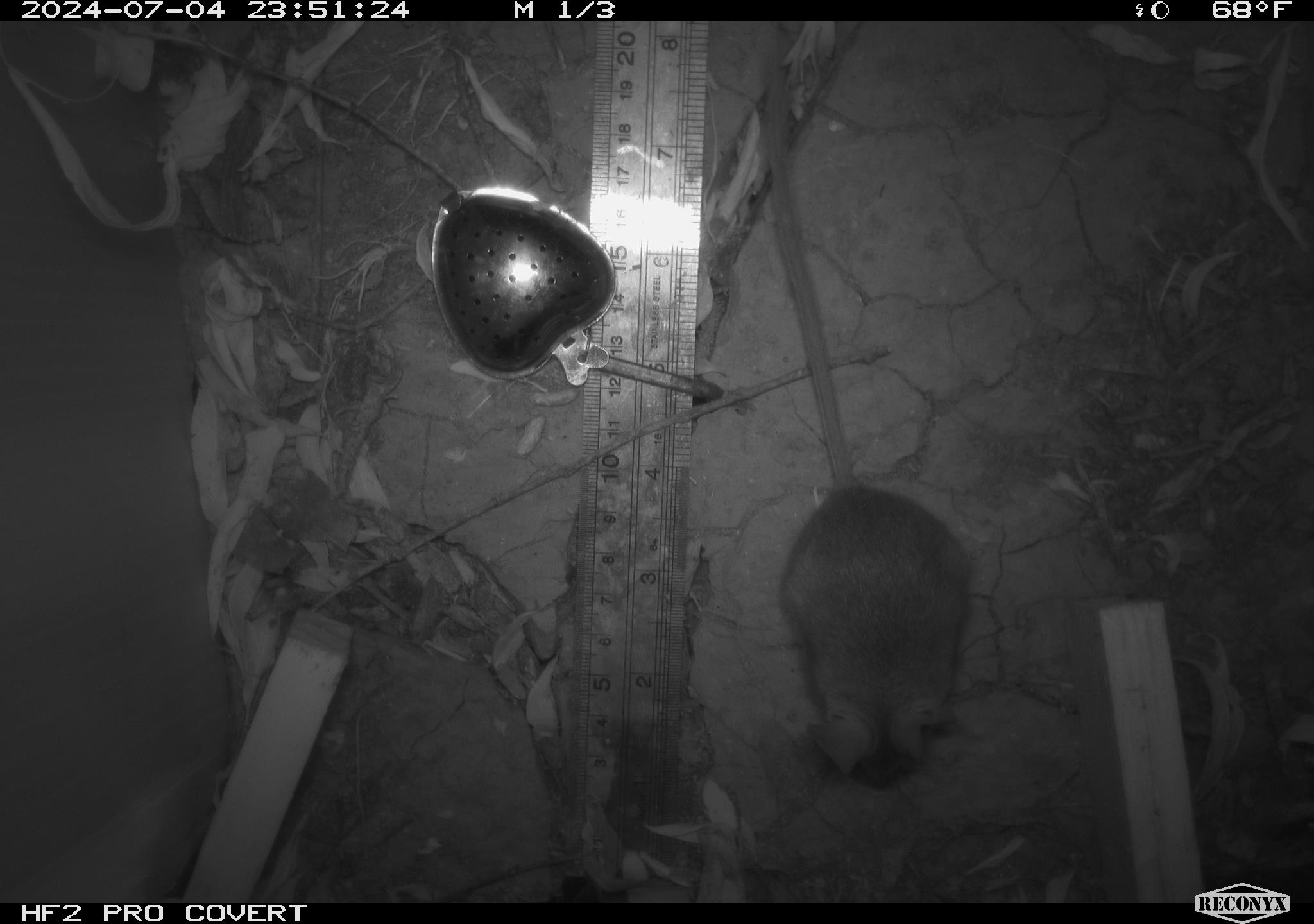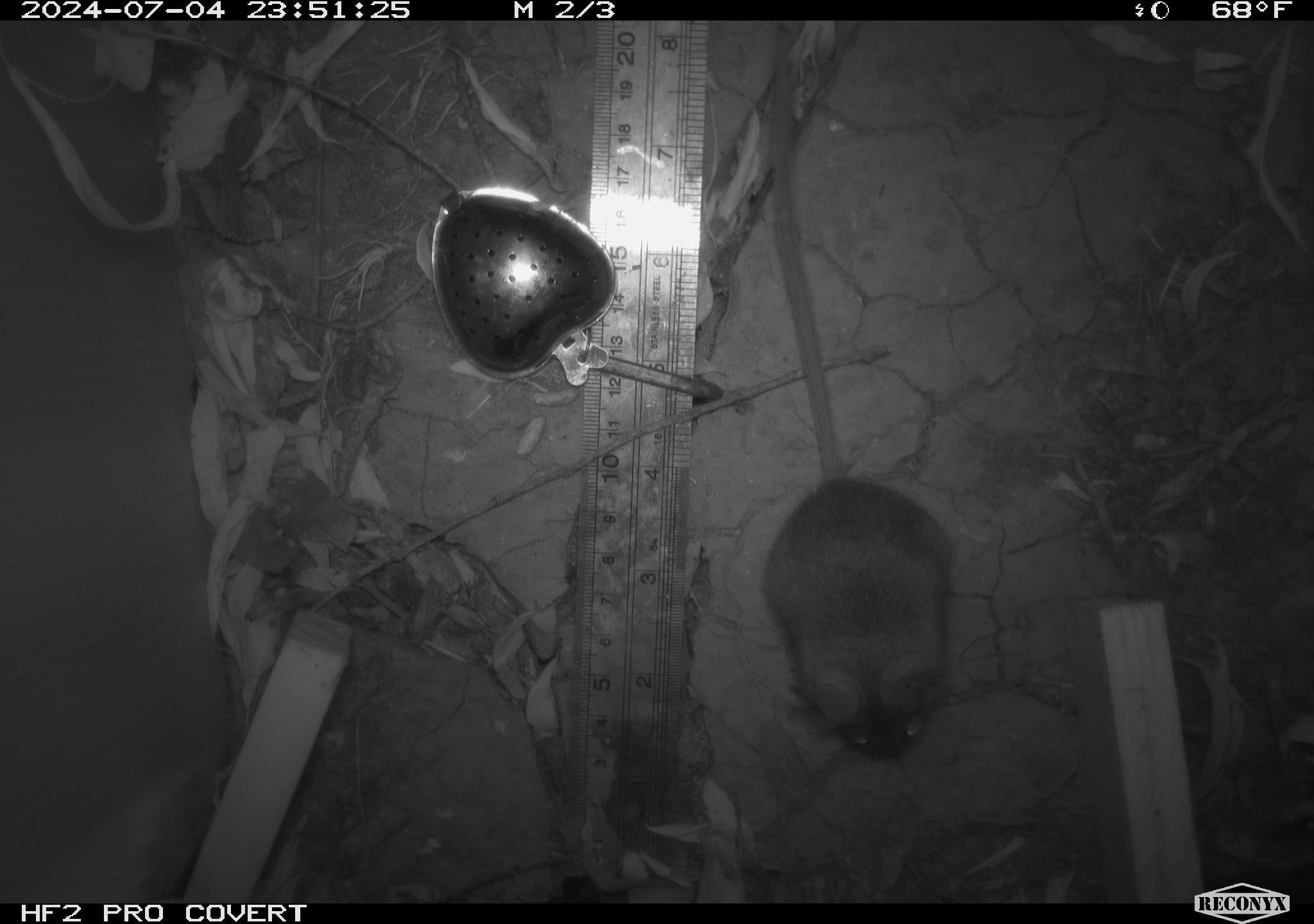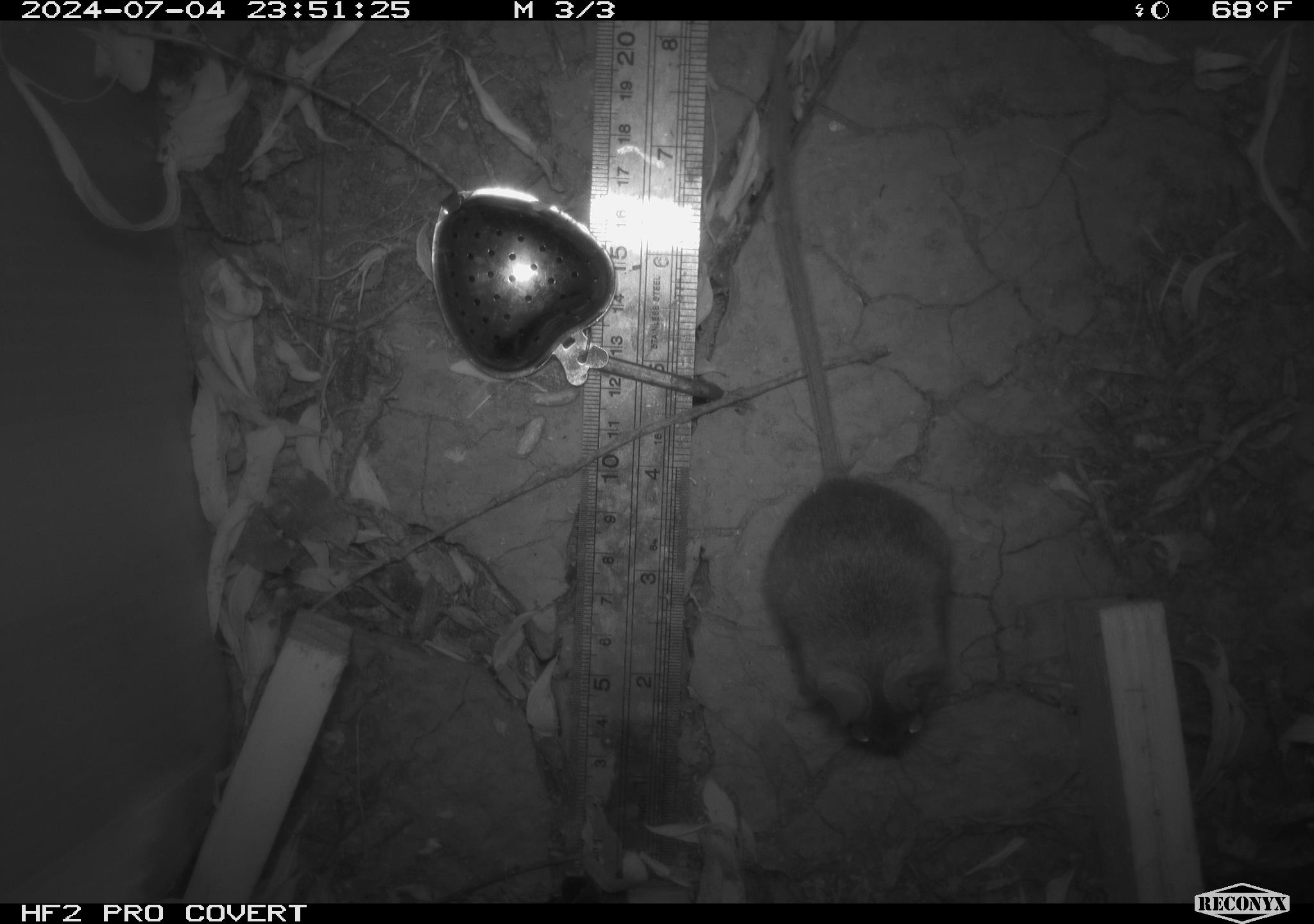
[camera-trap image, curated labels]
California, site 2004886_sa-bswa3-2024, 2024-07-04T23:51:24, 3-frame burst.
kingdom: Animalia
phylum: Chordata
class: Mammalia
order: Rodentia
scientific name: Rodentia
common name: mouse species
Mouse species (Rodentia).